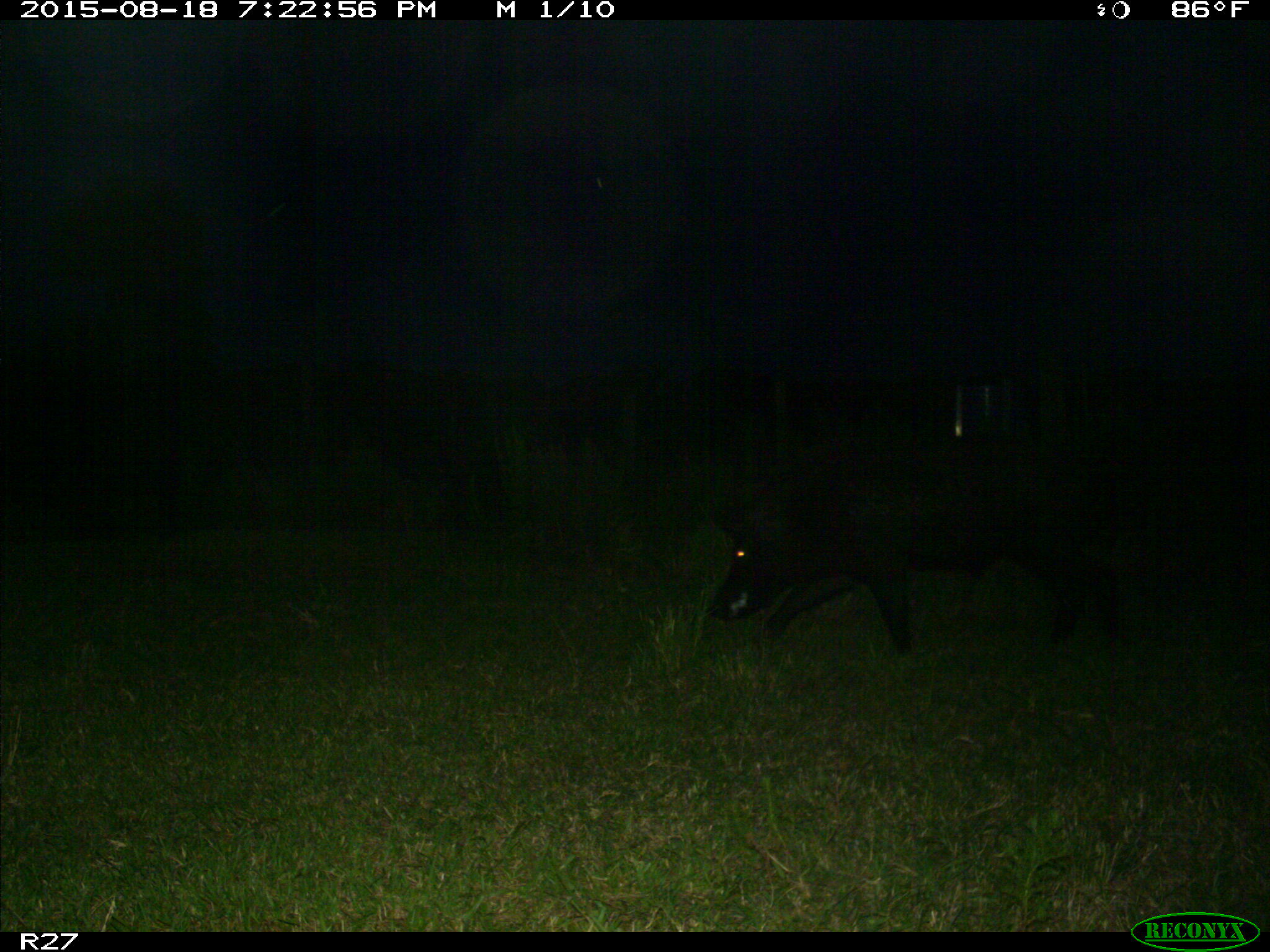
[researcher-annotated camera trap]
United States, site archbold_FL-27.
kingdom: Animalia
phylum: Chordata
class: Mammalia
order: Artiodactyla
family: Suidae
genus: Sus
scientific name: Sus scrofa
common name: wild boar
Sus scrofa (wild boar).